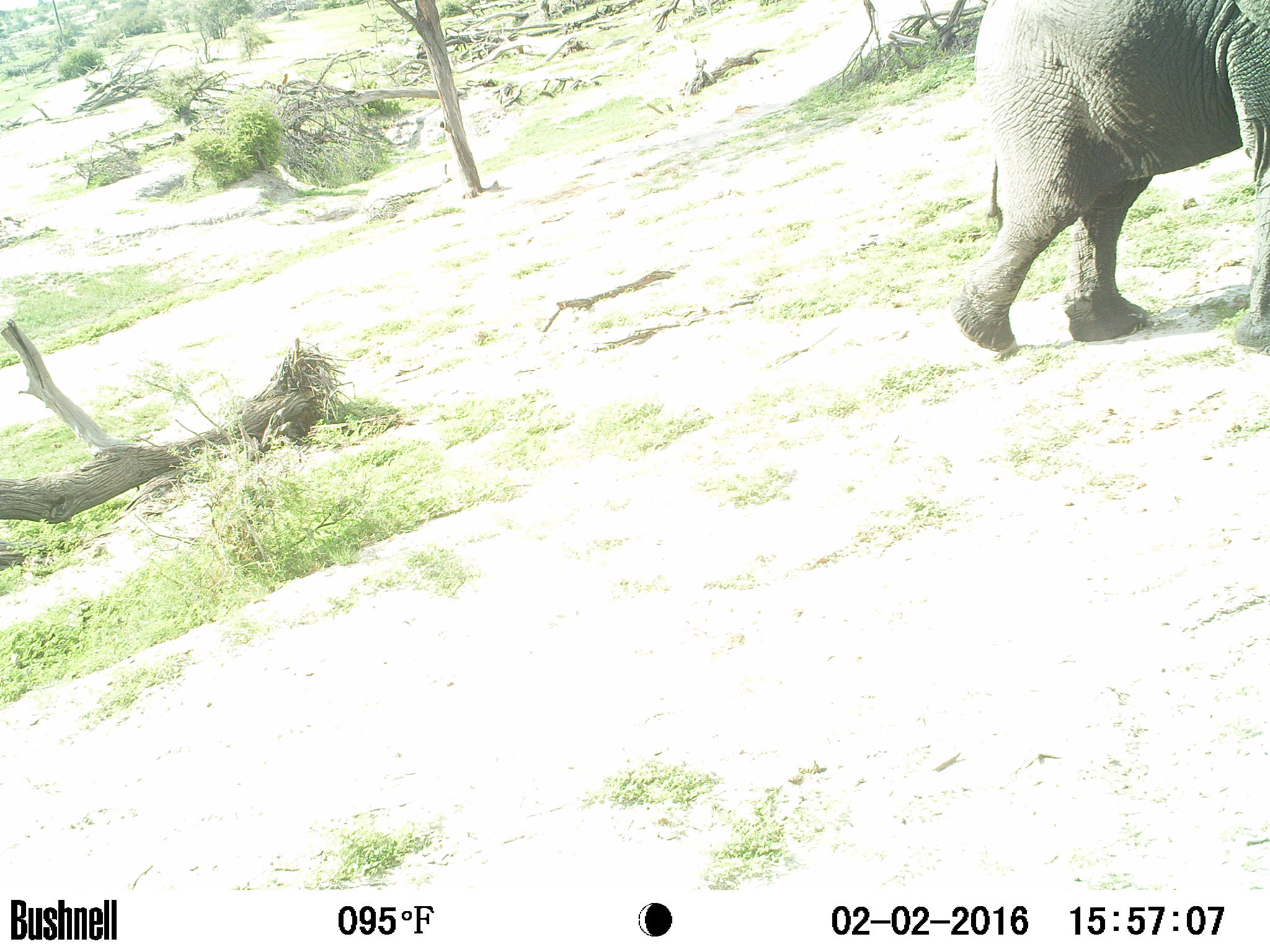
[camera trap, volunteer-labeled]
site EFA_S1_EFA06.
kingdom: Animalia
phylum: Chordata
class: Mammalia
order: Proboscidea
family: Elephantidae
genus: Loxodonta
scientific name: Loxodonta africana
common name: african bush elephant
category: elephant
Elephant (african bush elephant) (Loxodonta africana), count 1. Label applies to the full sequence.